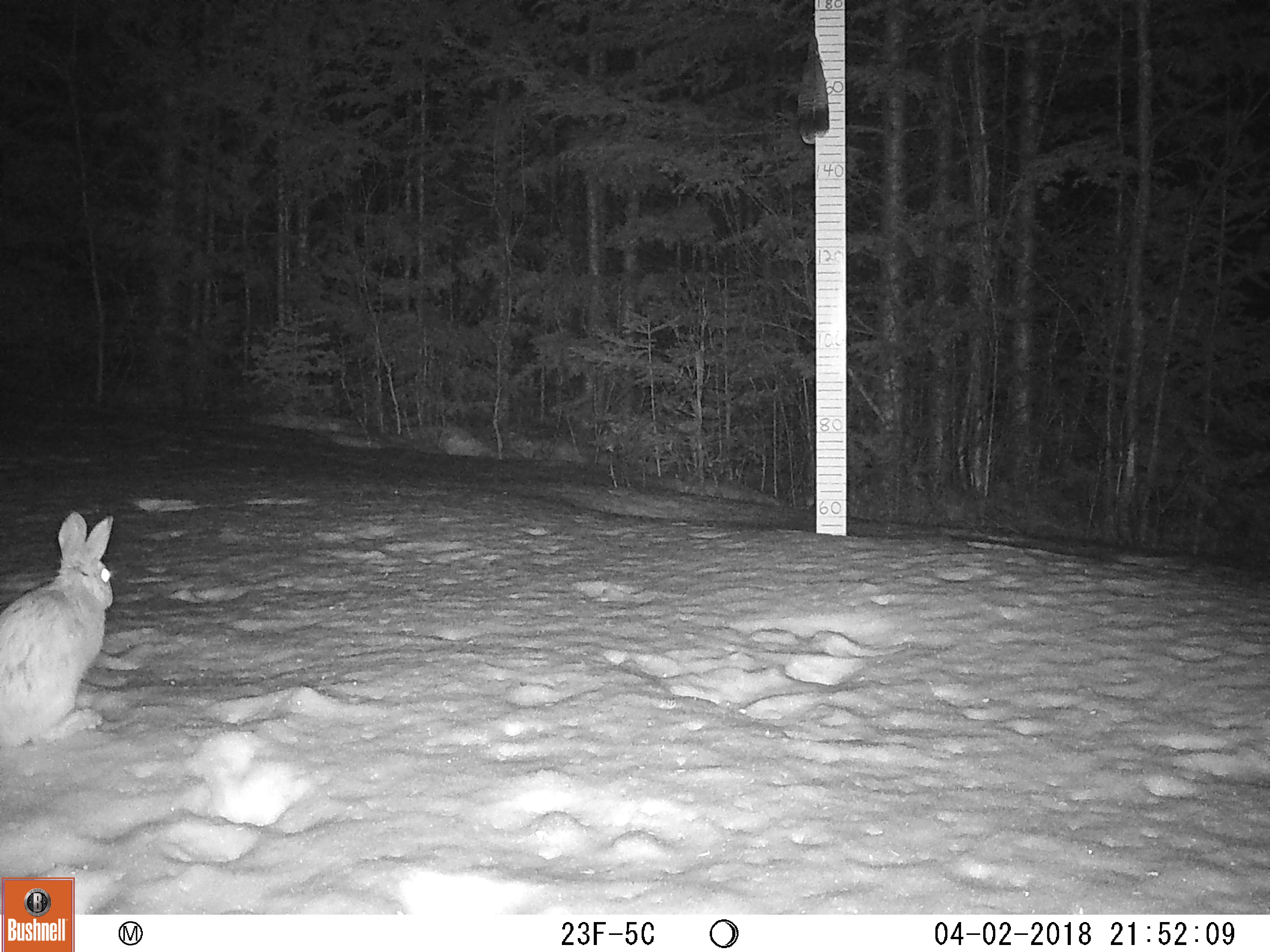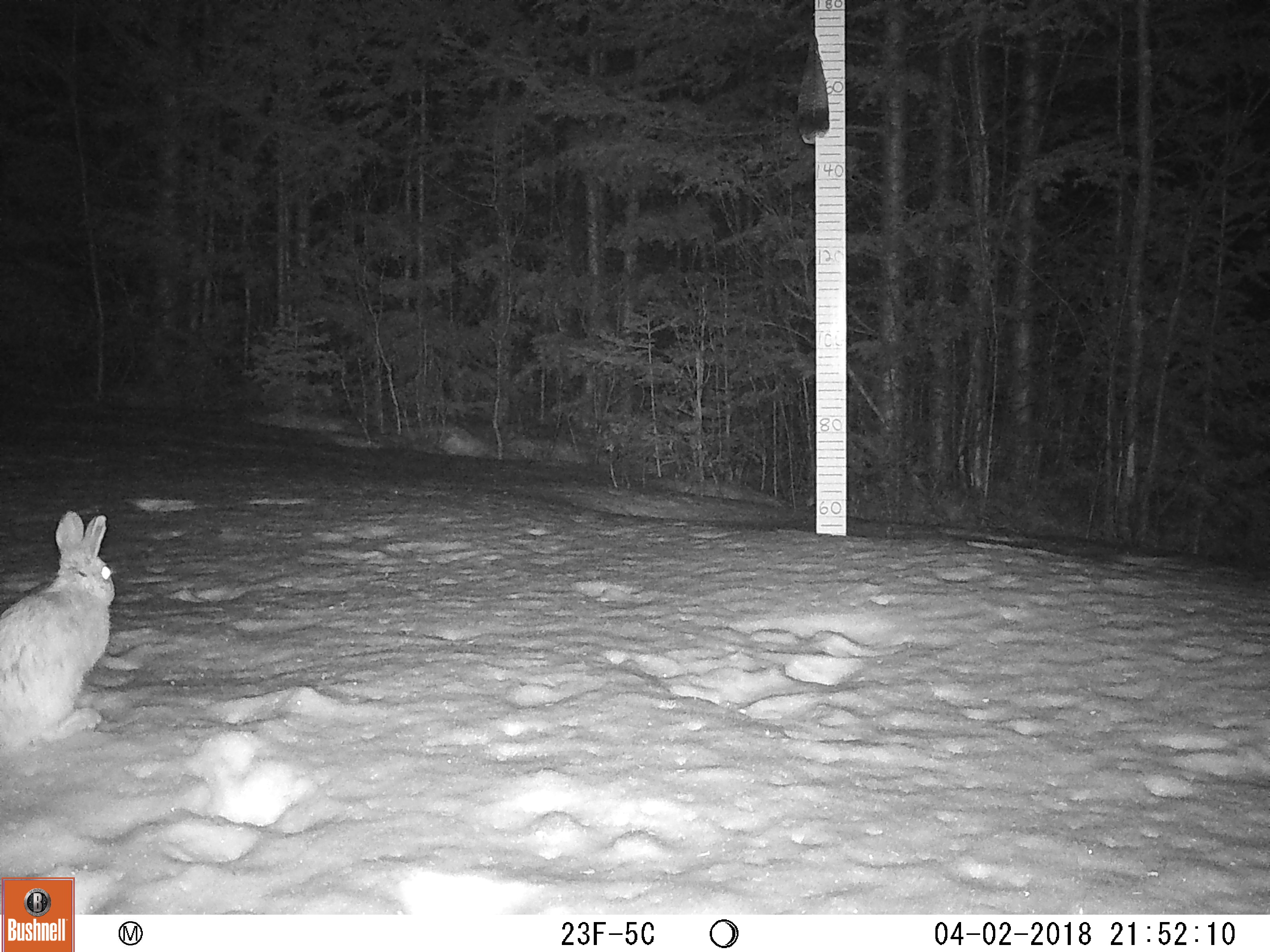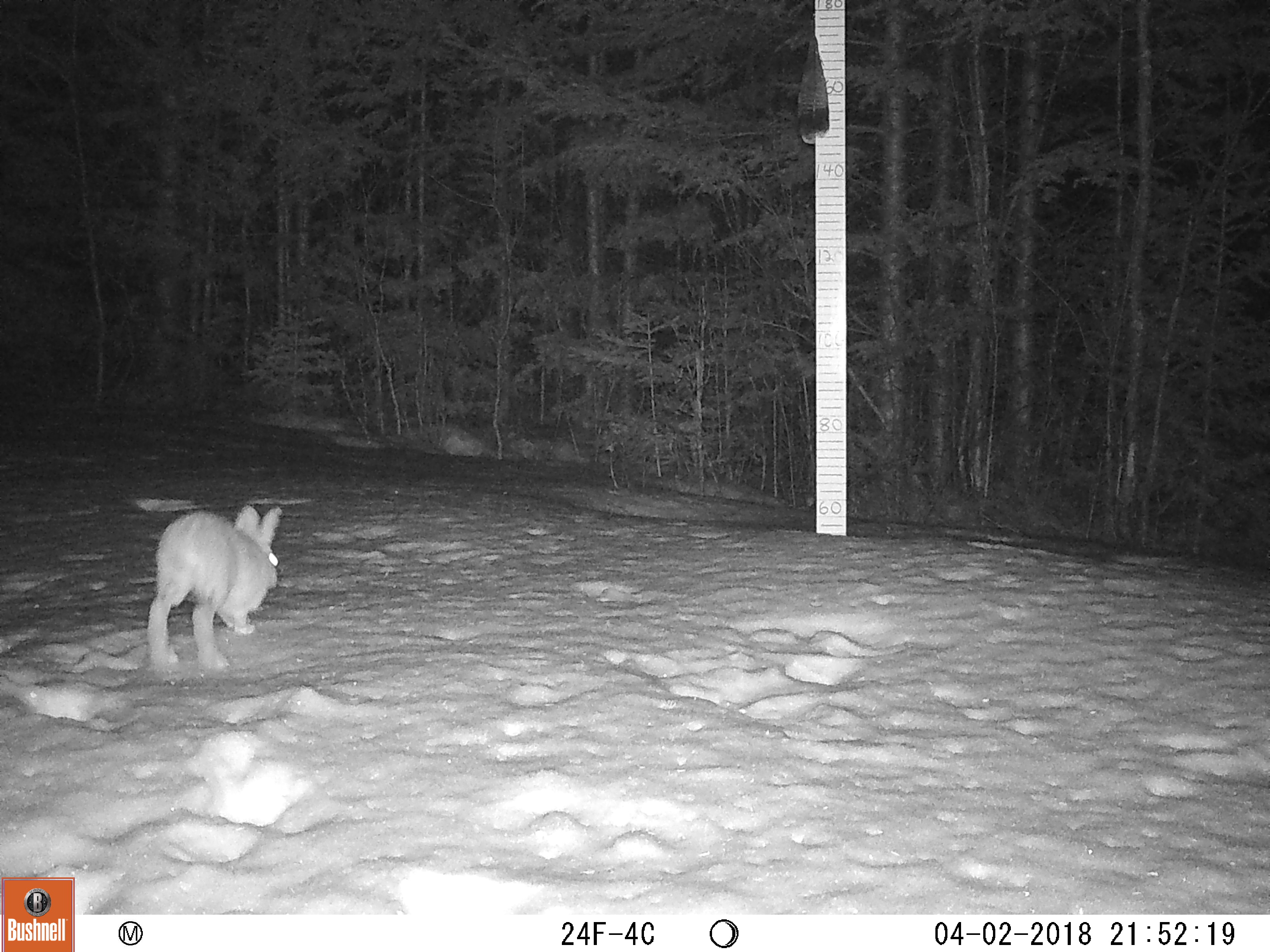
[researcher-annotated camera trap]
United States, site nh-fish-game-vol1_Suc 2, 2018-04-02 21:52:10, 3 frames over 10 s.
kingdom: Animalia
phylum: Chordata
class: Mammalia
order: Lagomorpha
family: Leporidae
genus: Lepus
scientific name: Lepus americanus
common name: snowshoe hare